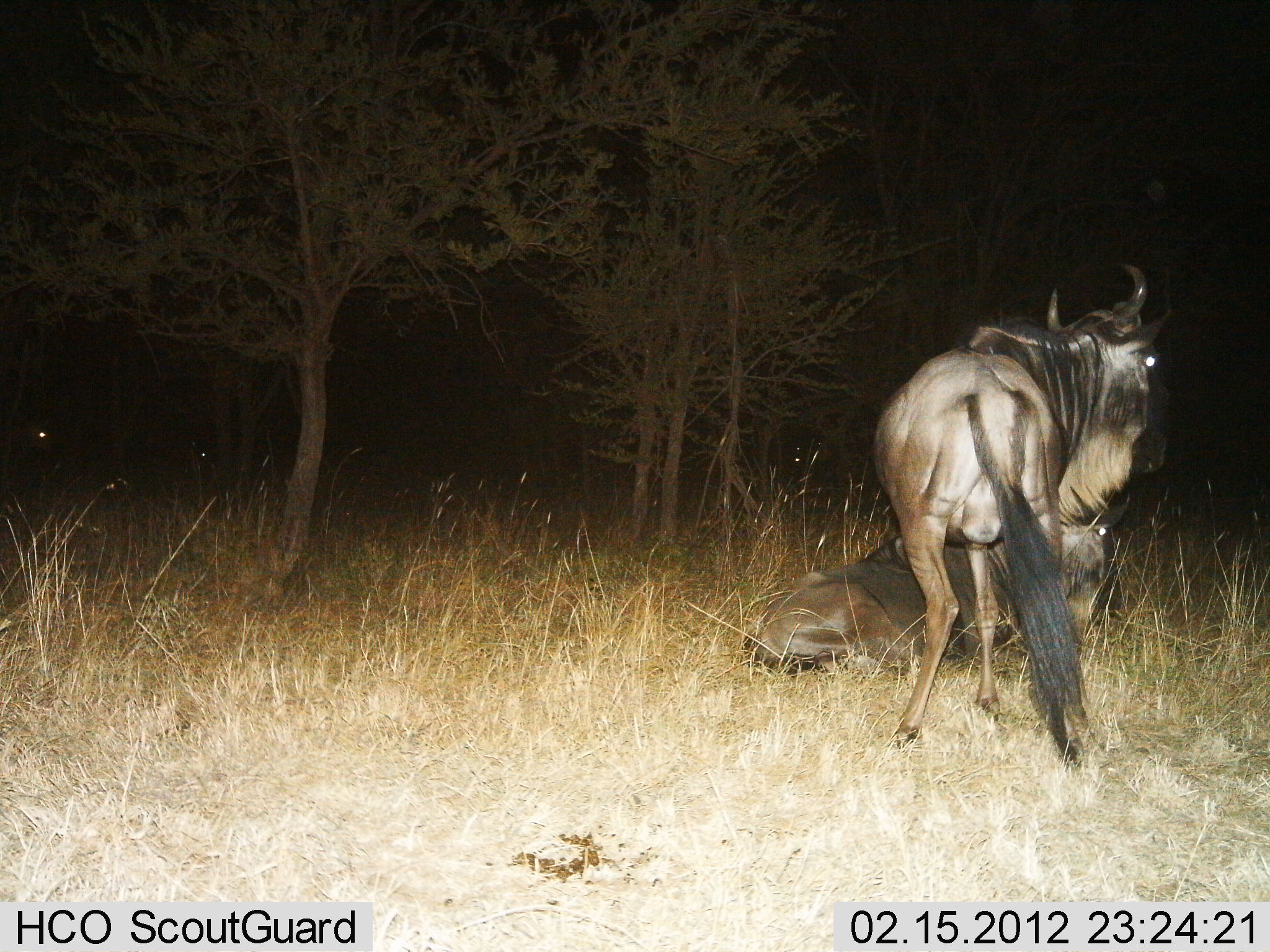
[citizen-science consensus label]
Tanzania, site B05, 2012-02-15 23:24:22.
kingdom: Animalia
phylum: Chordata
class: Mammalia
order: Artiodactyla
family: Bovidae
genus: Connochaetes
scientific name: Connochaetes taurinus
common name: blue wildebeest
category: wildebeest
Wildebeest (blue wildebeest) (Connochaetes taurinus), count 2. Behavior (volunteer vote fractions): standing 100%, resting 100%, moving 0%, interacting 0%. Young present (vote fraction): 0%. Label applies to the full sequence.